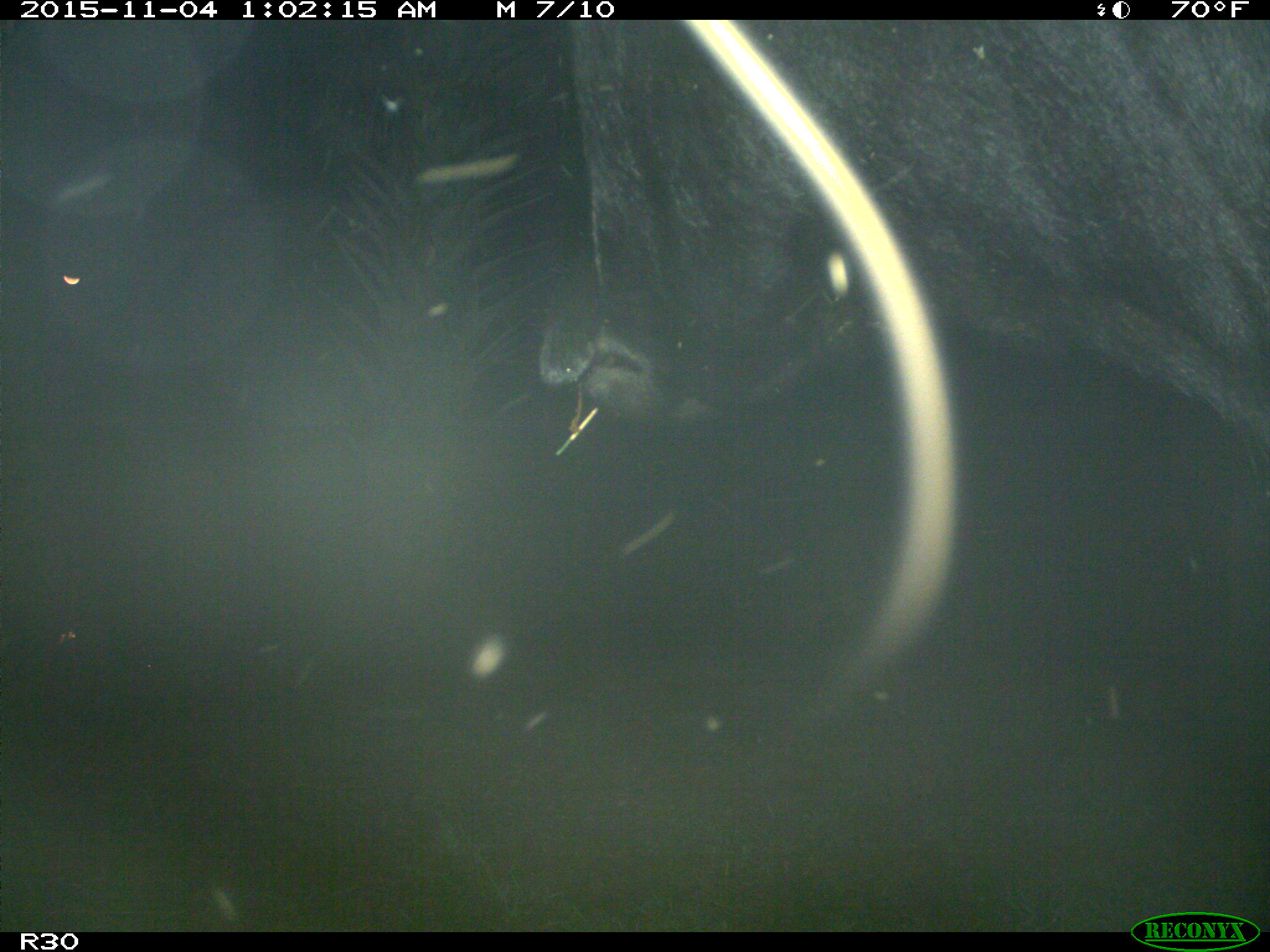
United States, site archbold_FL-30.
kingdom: Animalia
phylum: Chordata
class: Mammalia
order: Artiodactyla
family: Bovidae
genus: Bos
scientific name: Bos taurus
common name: domestic cow